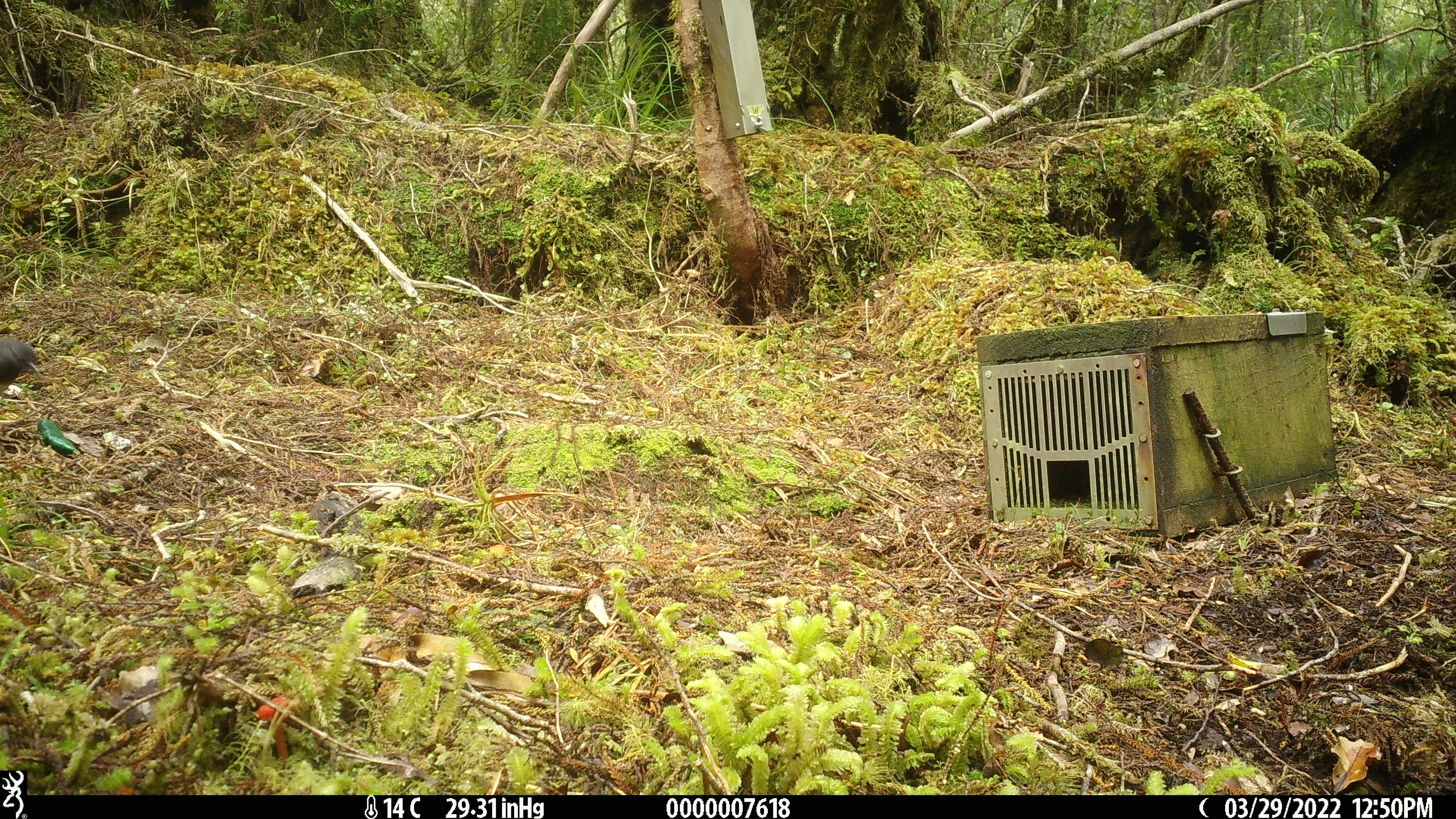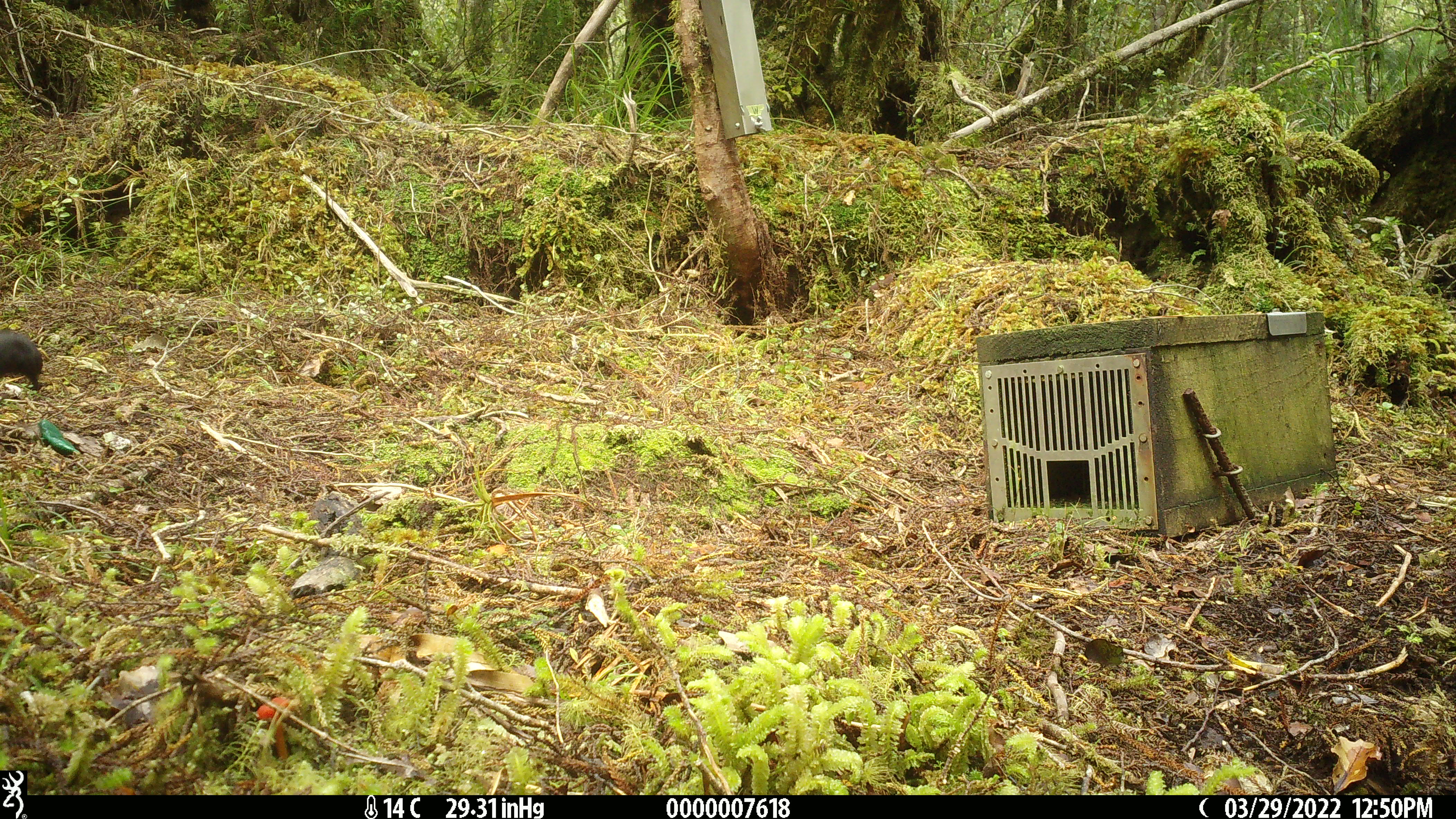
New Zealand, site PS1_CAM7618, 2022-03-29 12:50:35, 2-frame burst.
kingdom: Animalia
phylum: Chordata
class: Aves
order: Passeriformes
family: Petroicidae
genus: Petroica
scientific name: Petroica australis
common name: new zealand robin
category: robin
Robin (new zealand robin) (Petroica australis).